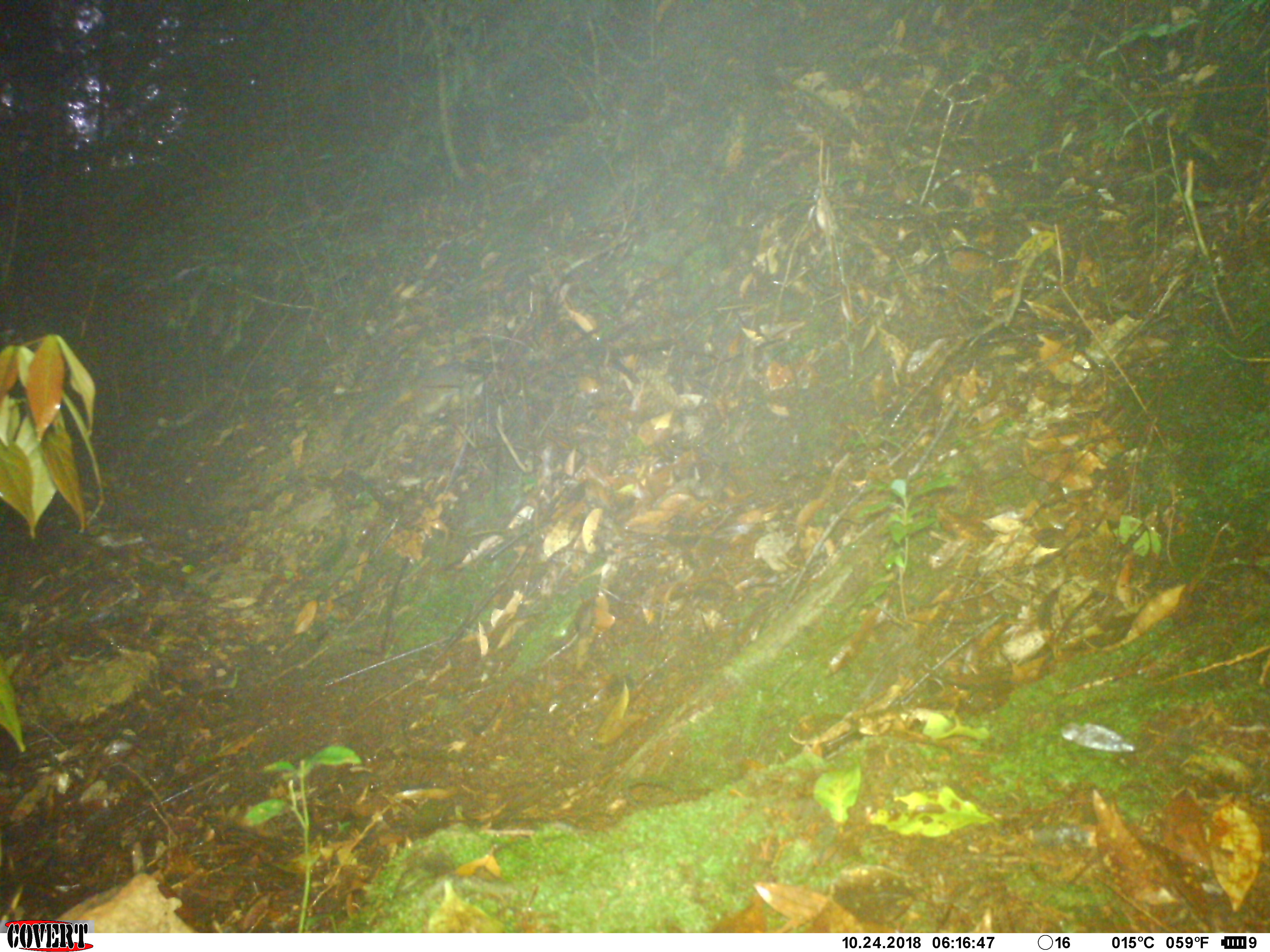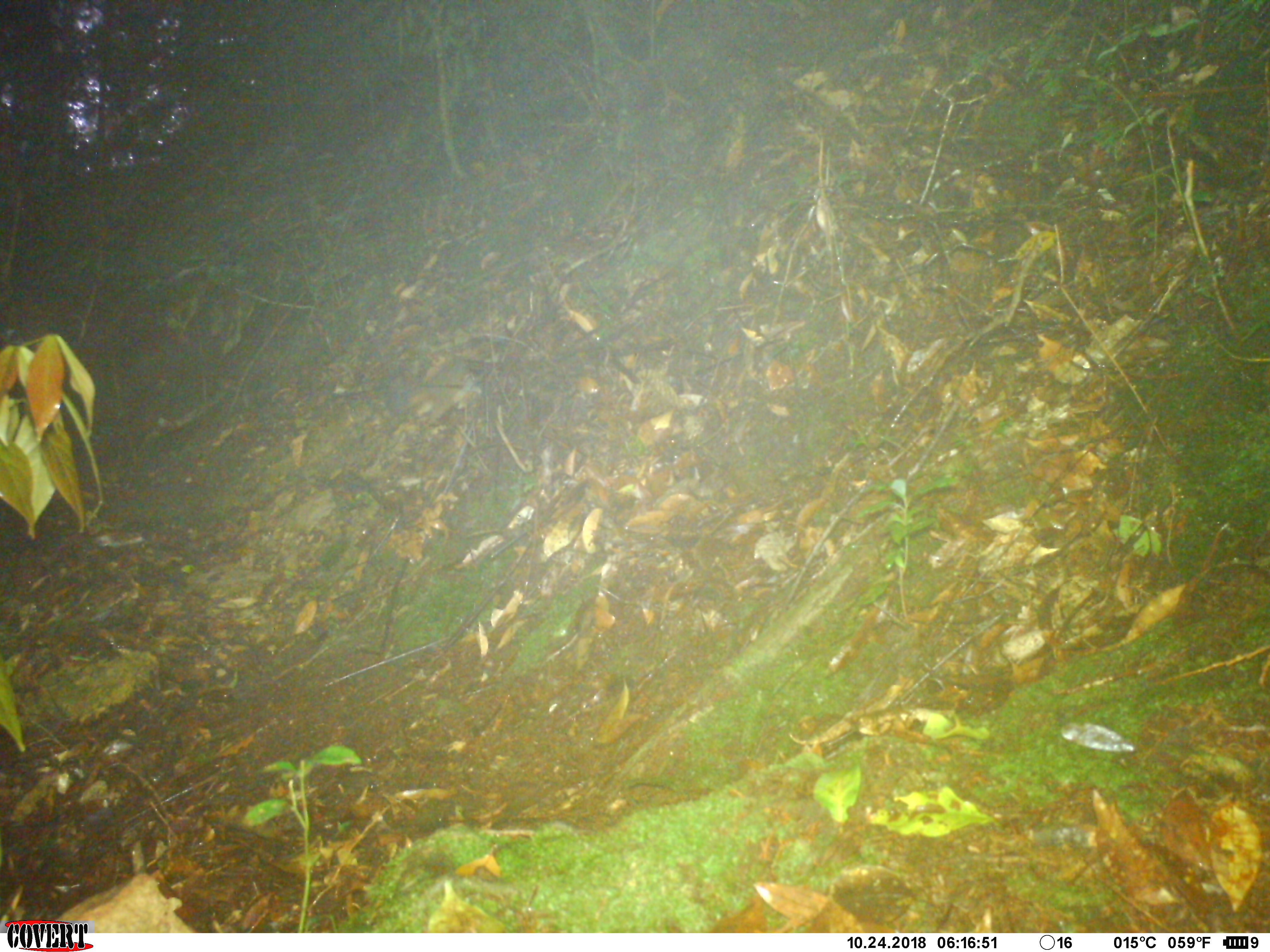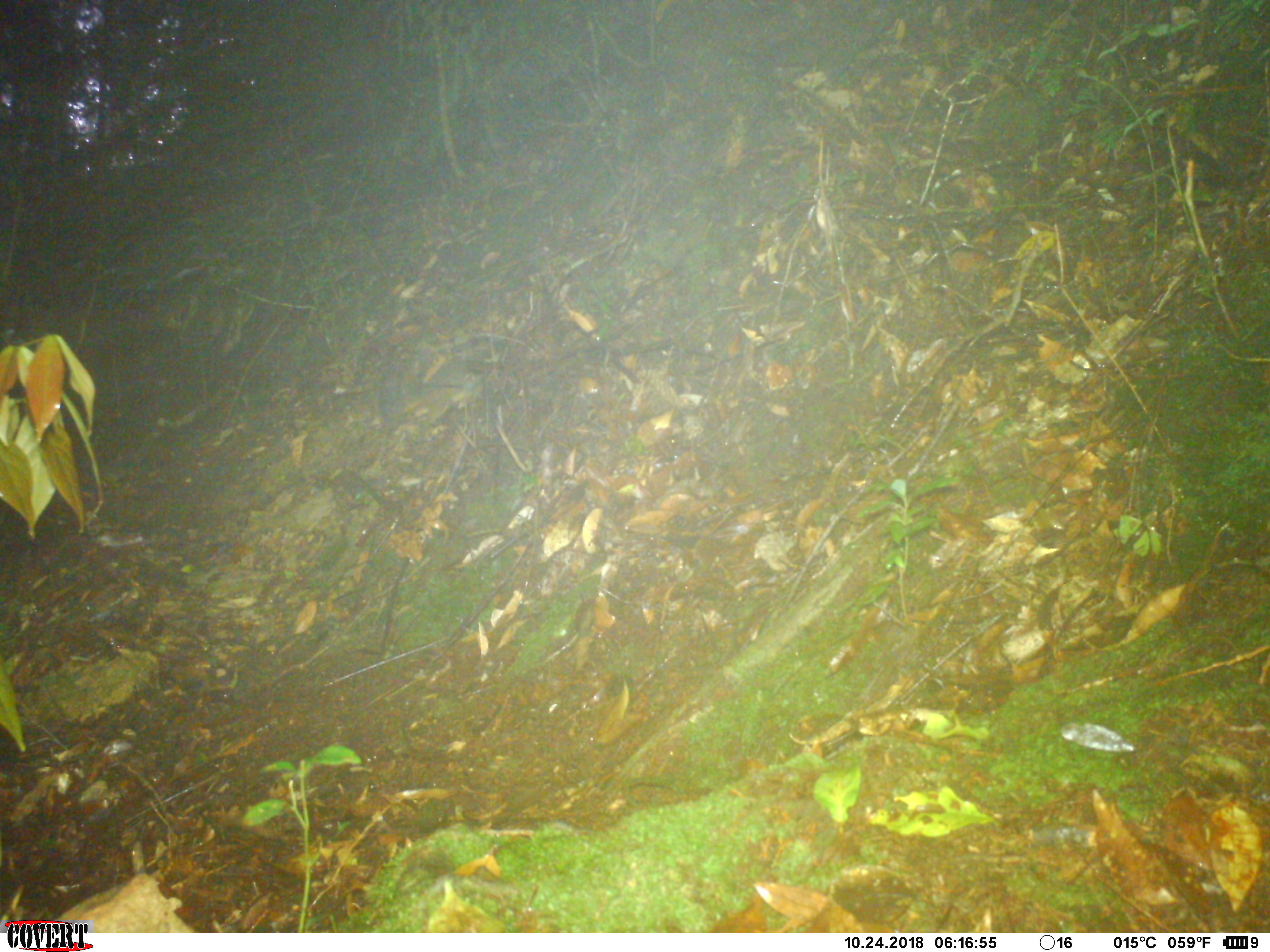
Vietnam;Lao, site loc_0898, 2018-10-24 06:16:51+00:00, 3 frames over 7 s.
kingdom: Animalia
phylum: Chordata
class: Mammalia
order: Rodentia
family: Sciuridae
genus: Dremomys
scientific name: Dremomys rufigenis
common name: red-cheeked squirrel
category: red cheeked squirrel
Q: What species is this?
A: Red cheeked squirrel (red-cheeked squirrel) (Dremomys rufigenis).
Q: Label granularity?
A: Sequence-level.